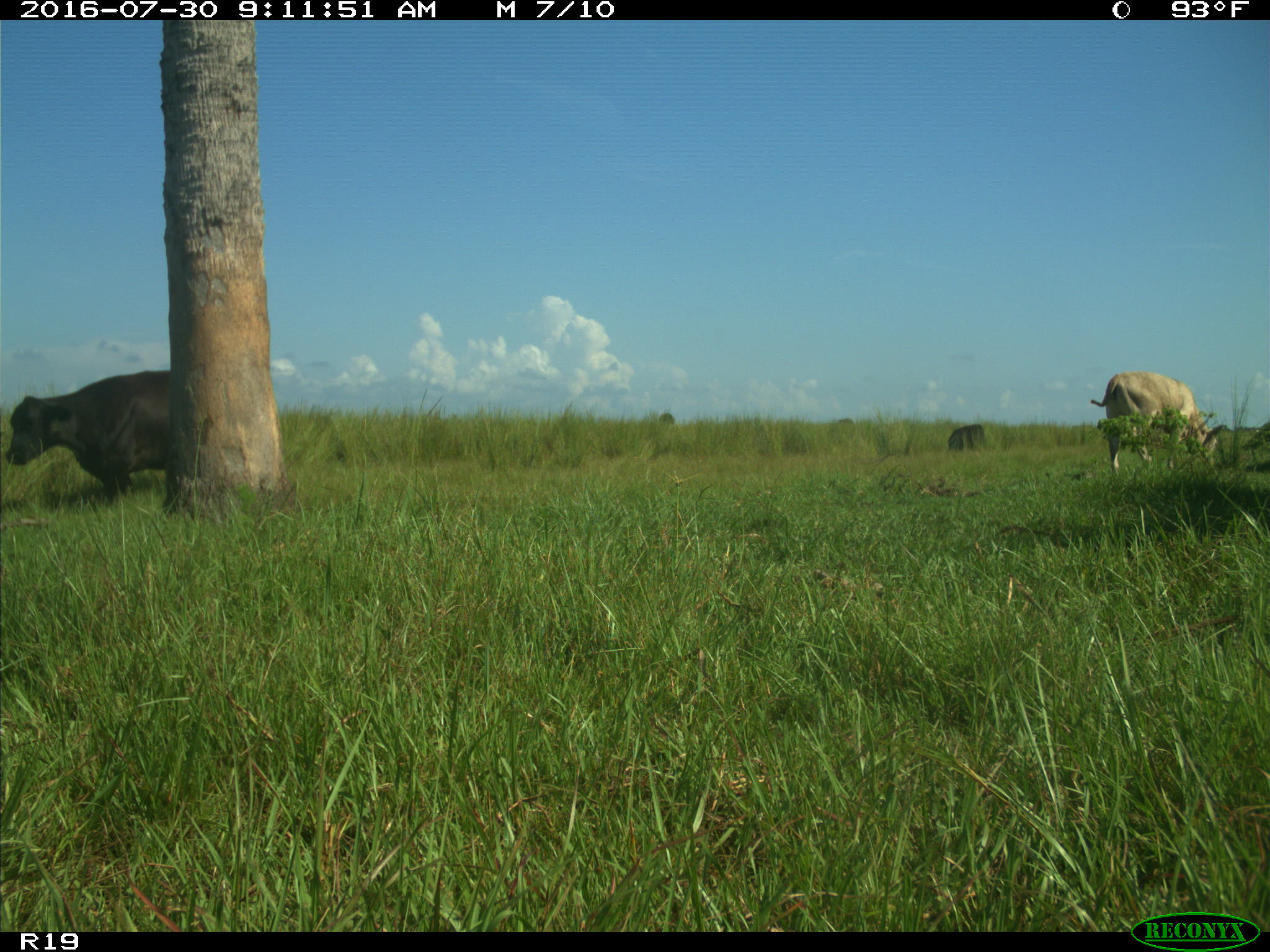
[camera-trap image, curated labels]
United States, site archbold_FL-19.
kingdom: Animalia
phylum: Chordata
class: Mammalia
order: Artiodactyla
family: Bovidae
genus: Bos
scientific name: Bos taurus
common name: domestic cow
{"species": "Bos taurus (domestic cow)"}